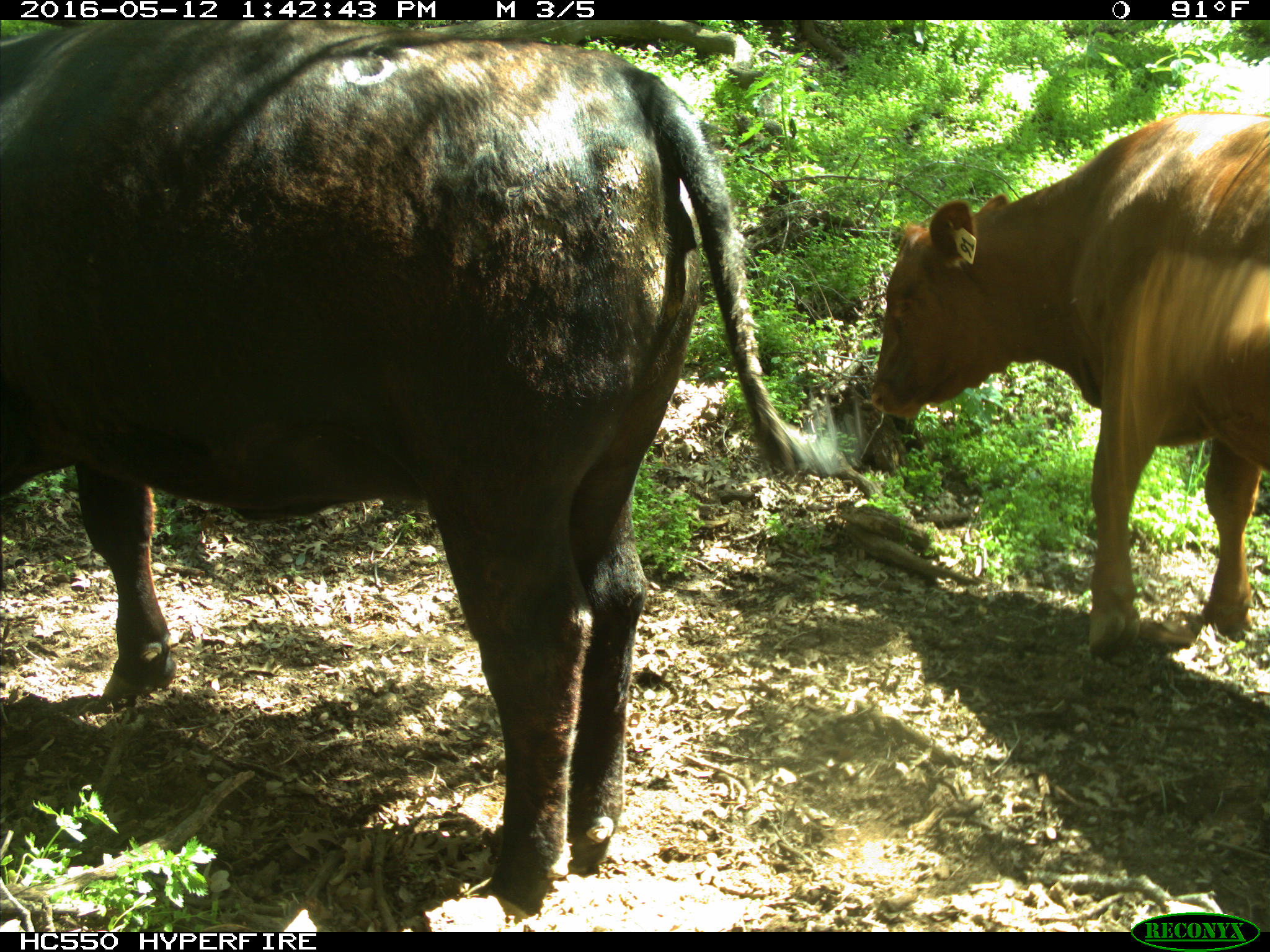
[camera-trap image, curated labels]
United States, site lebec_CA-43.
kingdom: Animalia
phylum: Chordata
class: Mammalia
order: Artiodactyla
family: Bovidae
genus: Bos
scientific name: Bos taurus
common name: domestic cow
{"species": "Bos taurus (domestic cow)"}